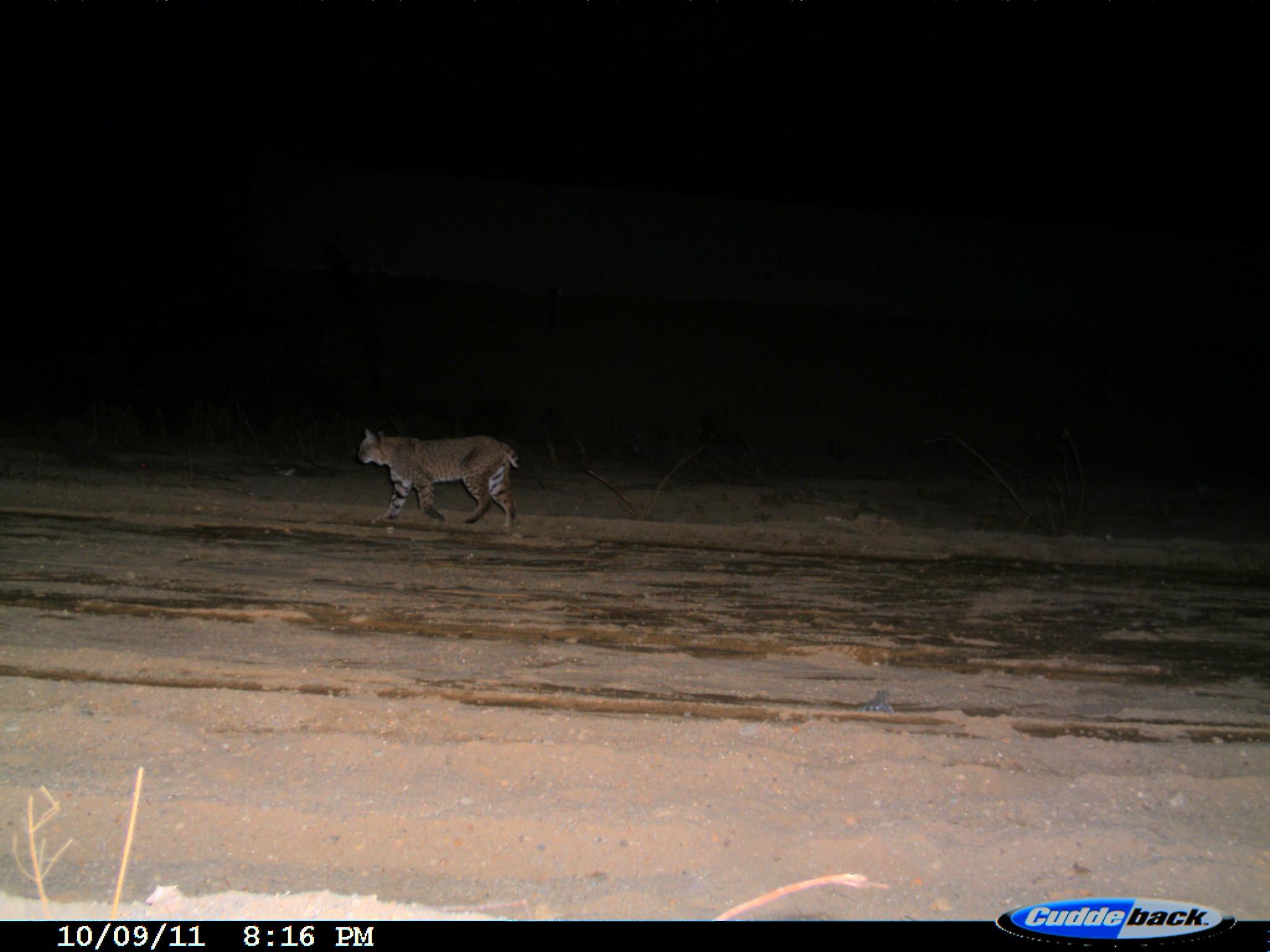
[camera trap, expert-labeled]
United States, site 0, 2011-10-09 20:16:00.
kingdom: Animalia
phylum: Chordata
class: Mammalia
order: Carnivora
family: Felidae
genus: Lynx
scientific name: Lynx rufus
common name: bobcat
Bobcat (Lynx rufus).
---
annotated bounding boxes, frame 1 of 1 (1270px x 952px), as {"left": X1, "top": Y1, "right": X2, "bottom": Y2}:
bobcat: {"left": 351, "top": 419, "right": 524, "bottom": 546}